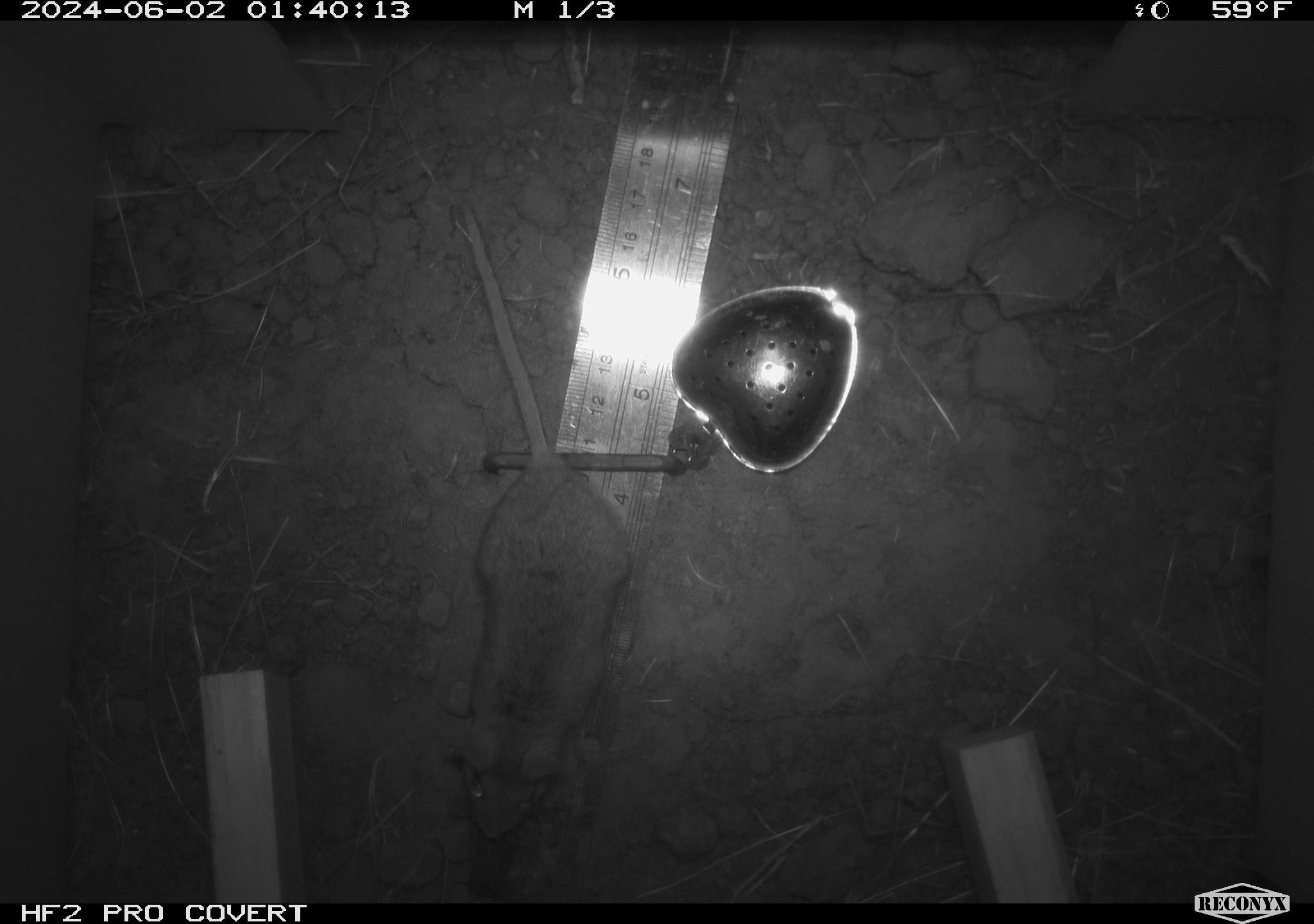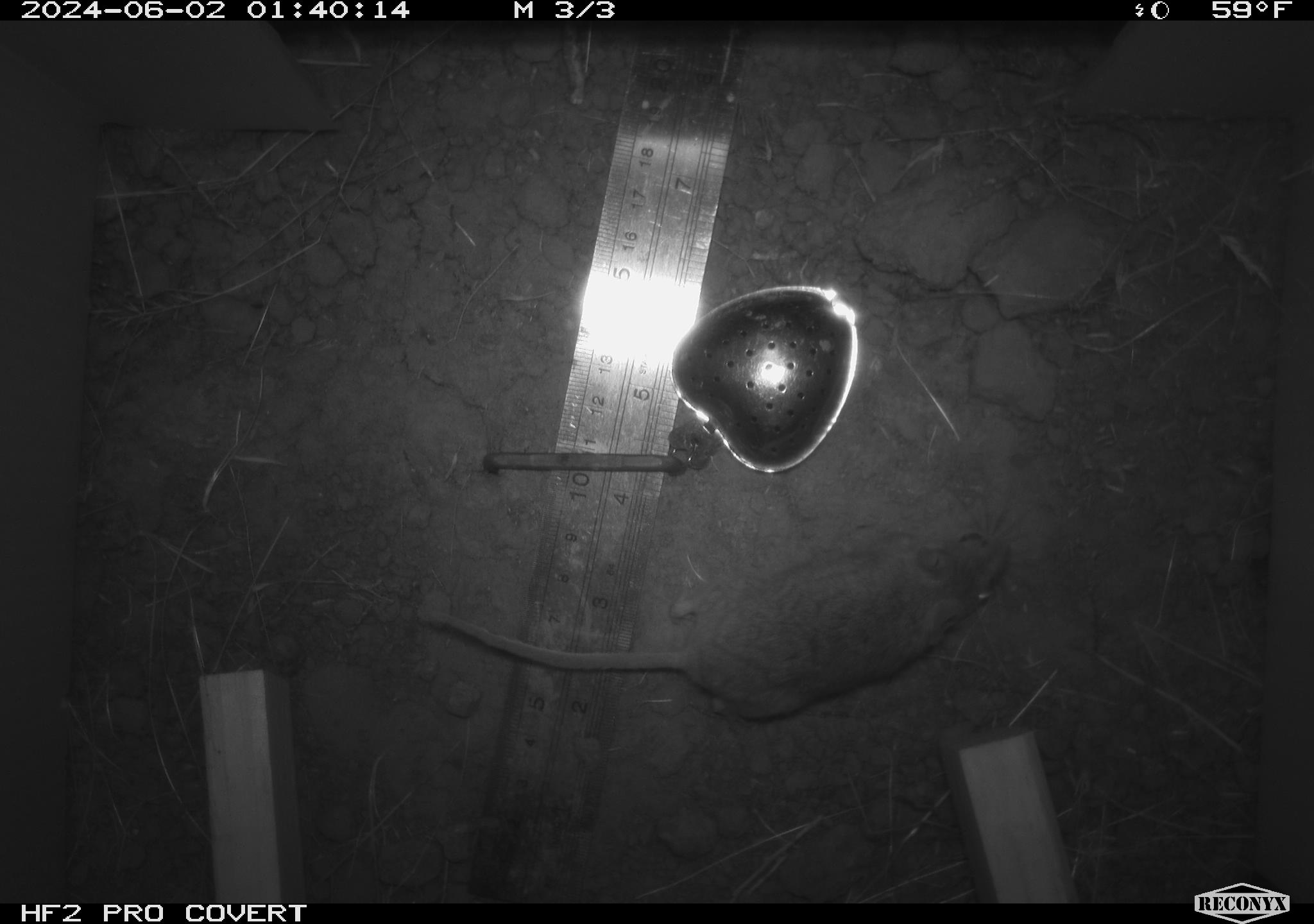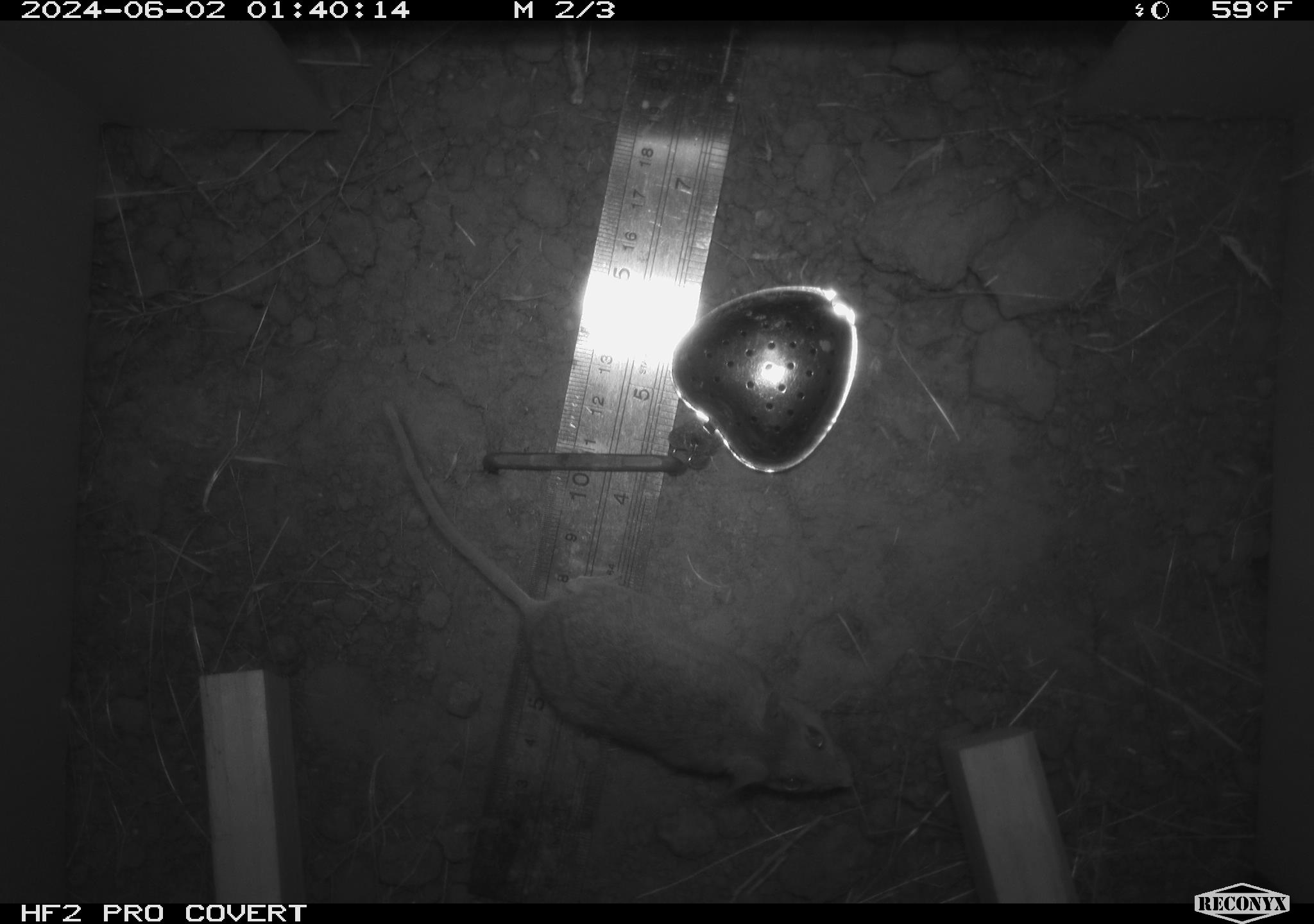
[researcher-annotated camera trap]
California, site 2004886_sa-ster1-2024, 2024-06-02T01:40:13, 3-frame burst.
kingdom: Animalia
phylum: Chordata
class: Mammalia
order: Rodentia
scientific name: Rodentia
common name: mouse species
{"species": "mouse species (Rodentia)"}